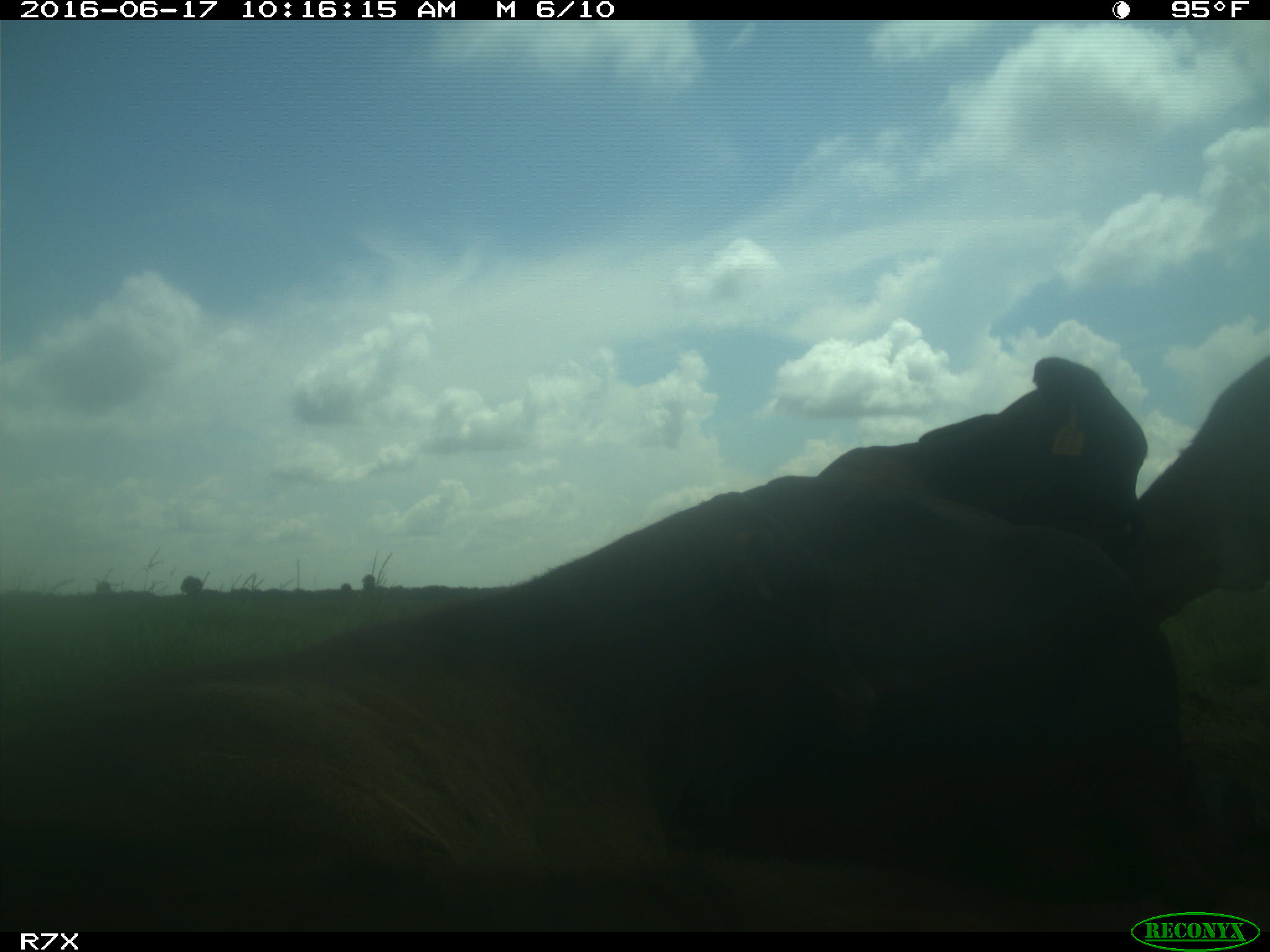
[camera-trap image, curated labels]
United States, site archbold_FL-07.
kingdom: Animalia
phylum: Chordata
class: Mammalia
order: Artiodactyla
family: Bovidae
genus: Bos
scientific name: Bos taurus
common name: domestic cow